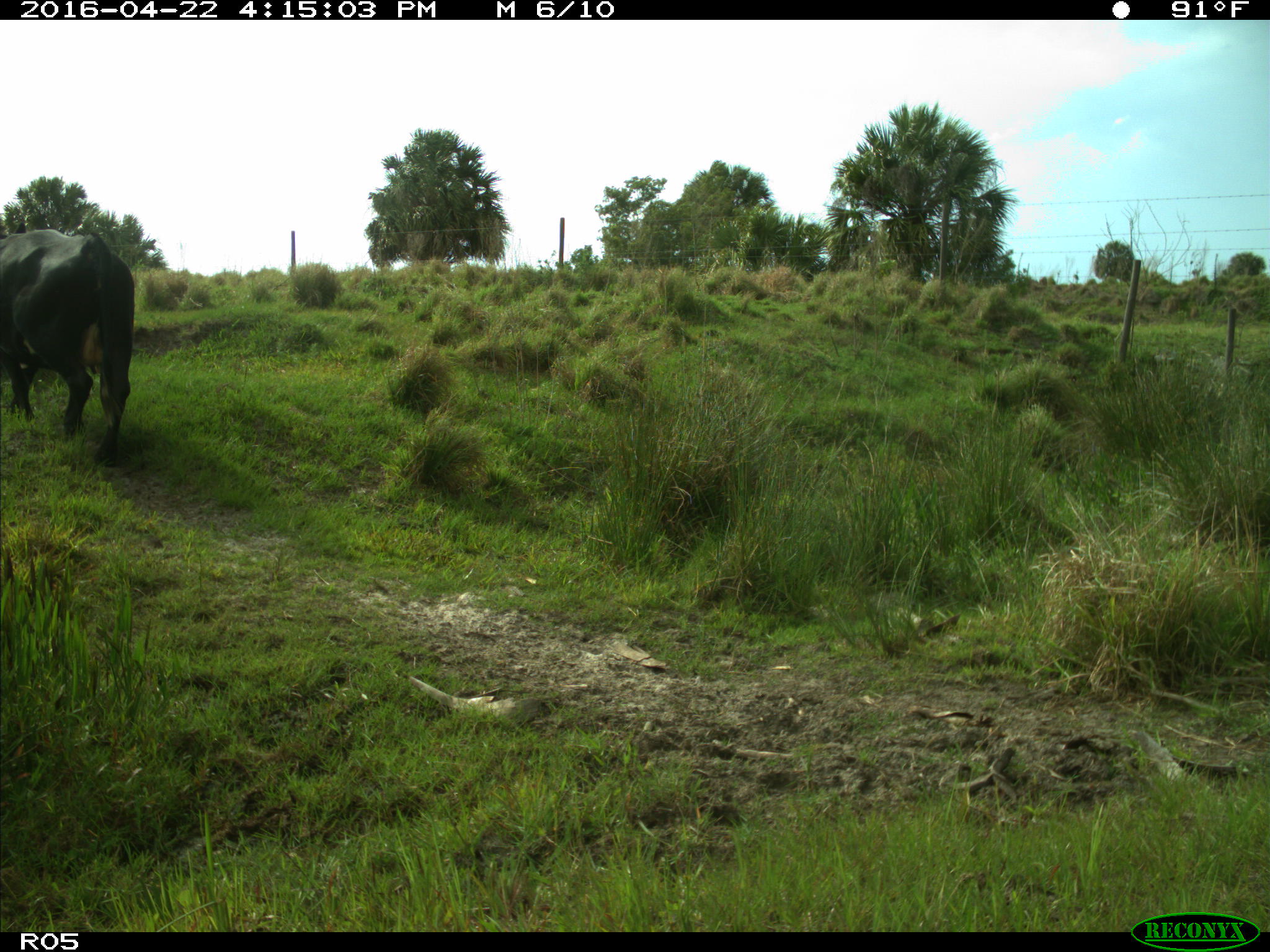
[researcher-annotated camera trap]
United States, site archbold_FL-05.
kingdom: Animalia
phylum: Chordata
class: Mammalia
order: Artiodactyla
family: Bovidae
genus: Bos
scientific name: Bos taurus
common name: domestic cow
Bos taurus (domestic cow).